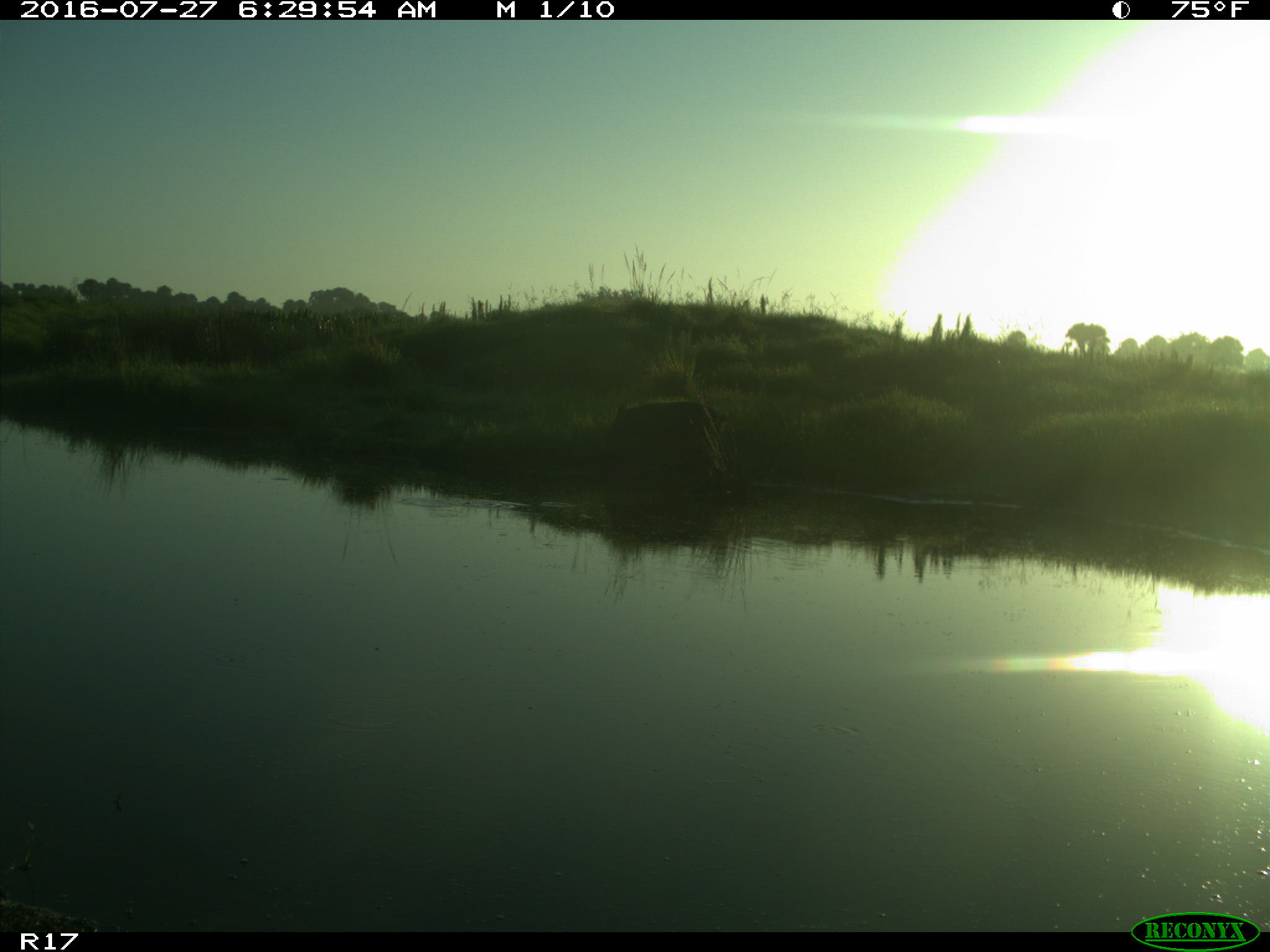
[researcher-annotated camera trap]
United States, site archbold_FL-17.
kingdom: Animalia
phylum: Chordata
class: Mammalia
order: Artiodactyla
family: Suidae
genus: Sus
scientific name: Sus scrofa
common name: wild boar